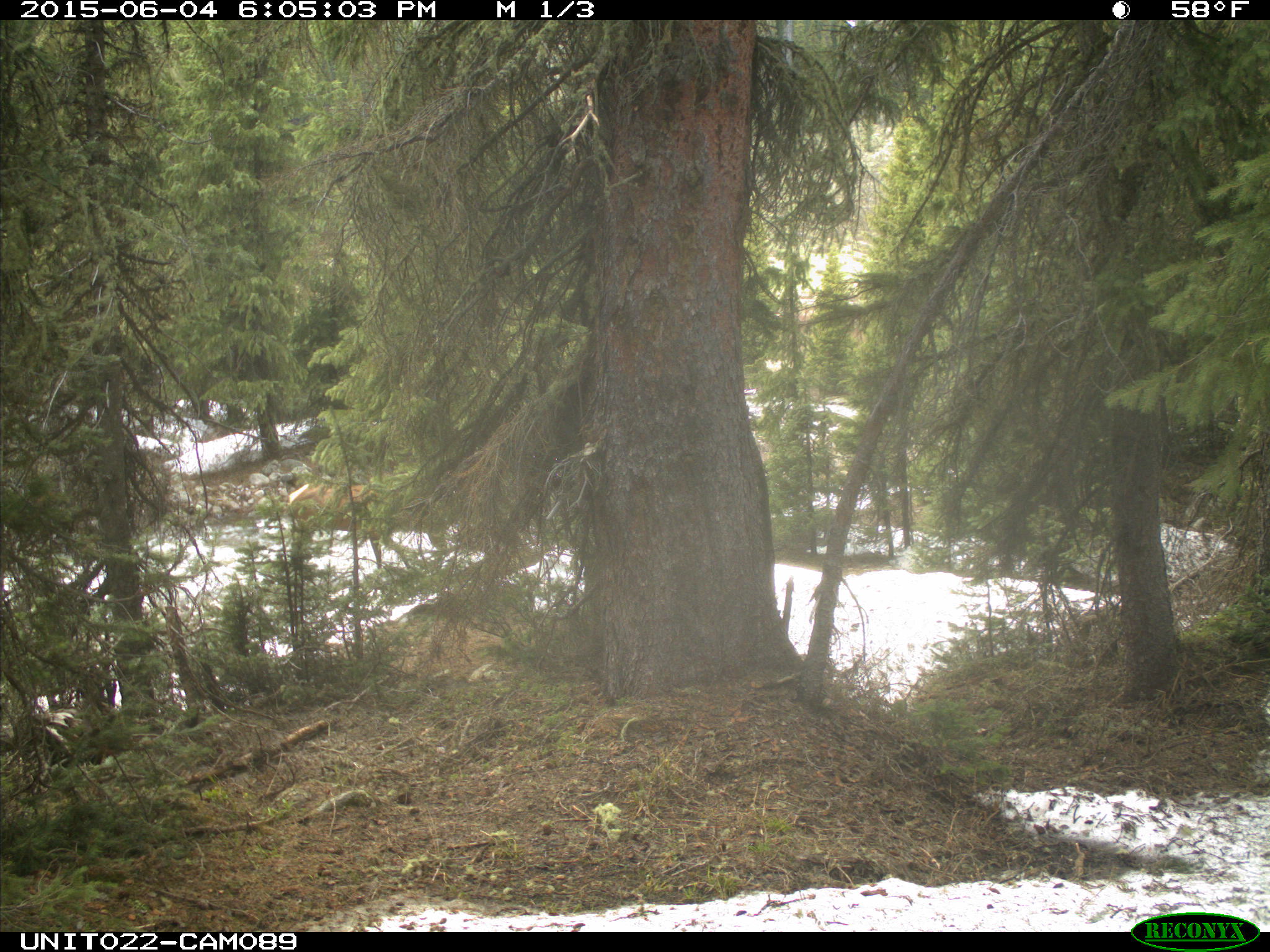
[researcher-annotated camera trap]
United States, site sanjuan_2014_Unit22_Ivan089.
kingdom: Animalia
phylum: Chordata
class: Mammalia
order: Artiodactyla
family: Cervidae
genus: Cervus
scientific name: Cervus elaphus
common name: red deer